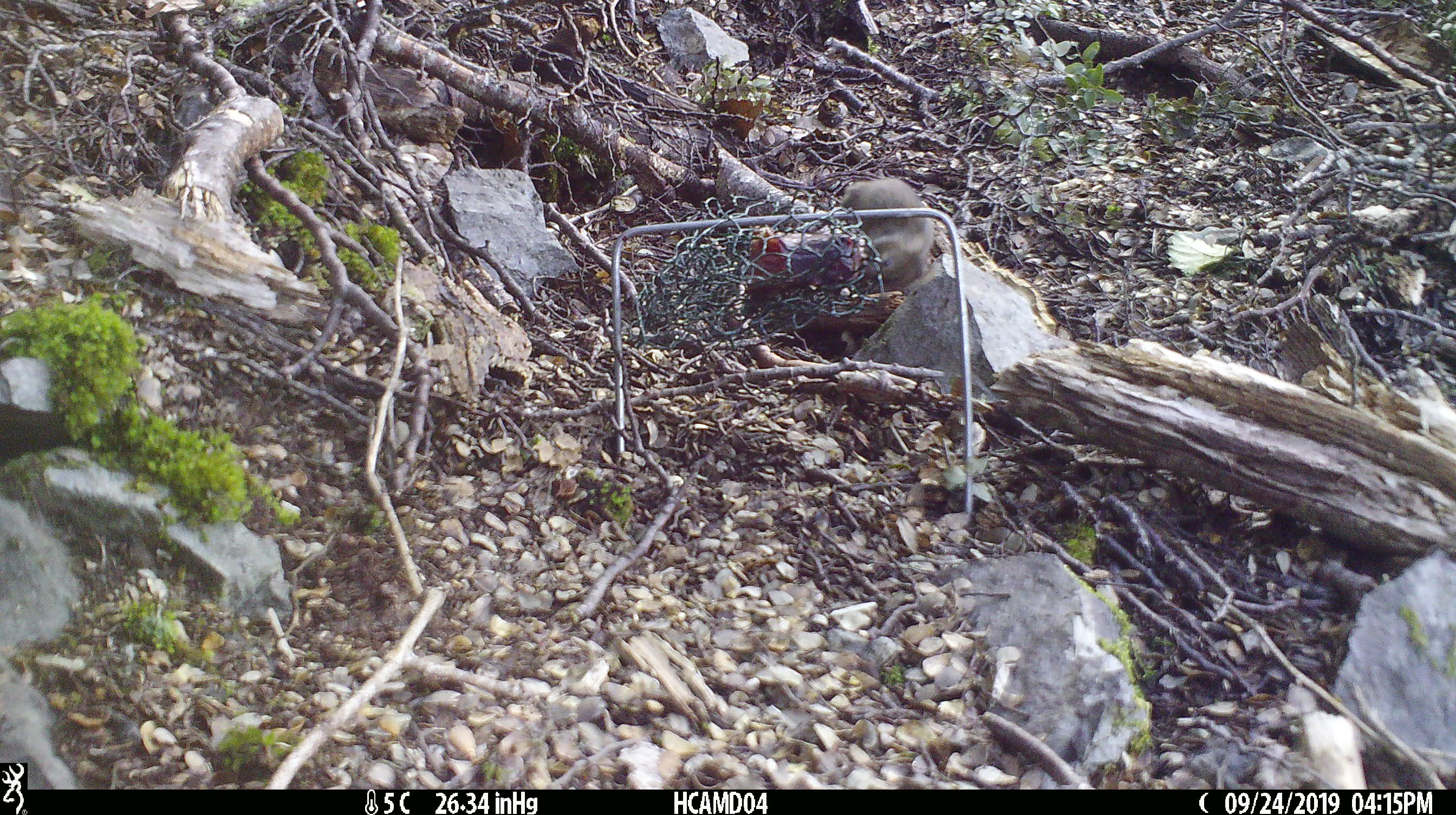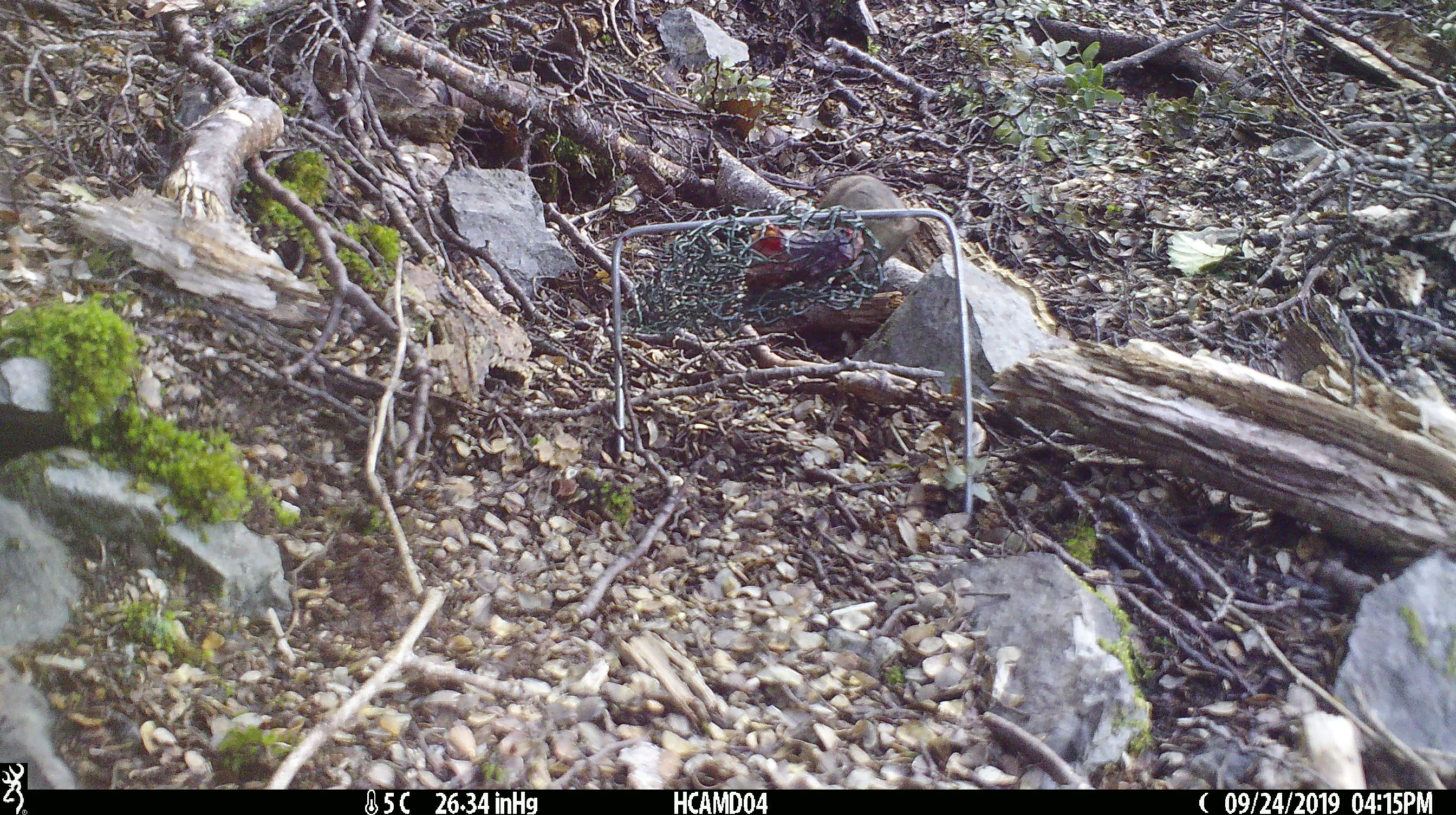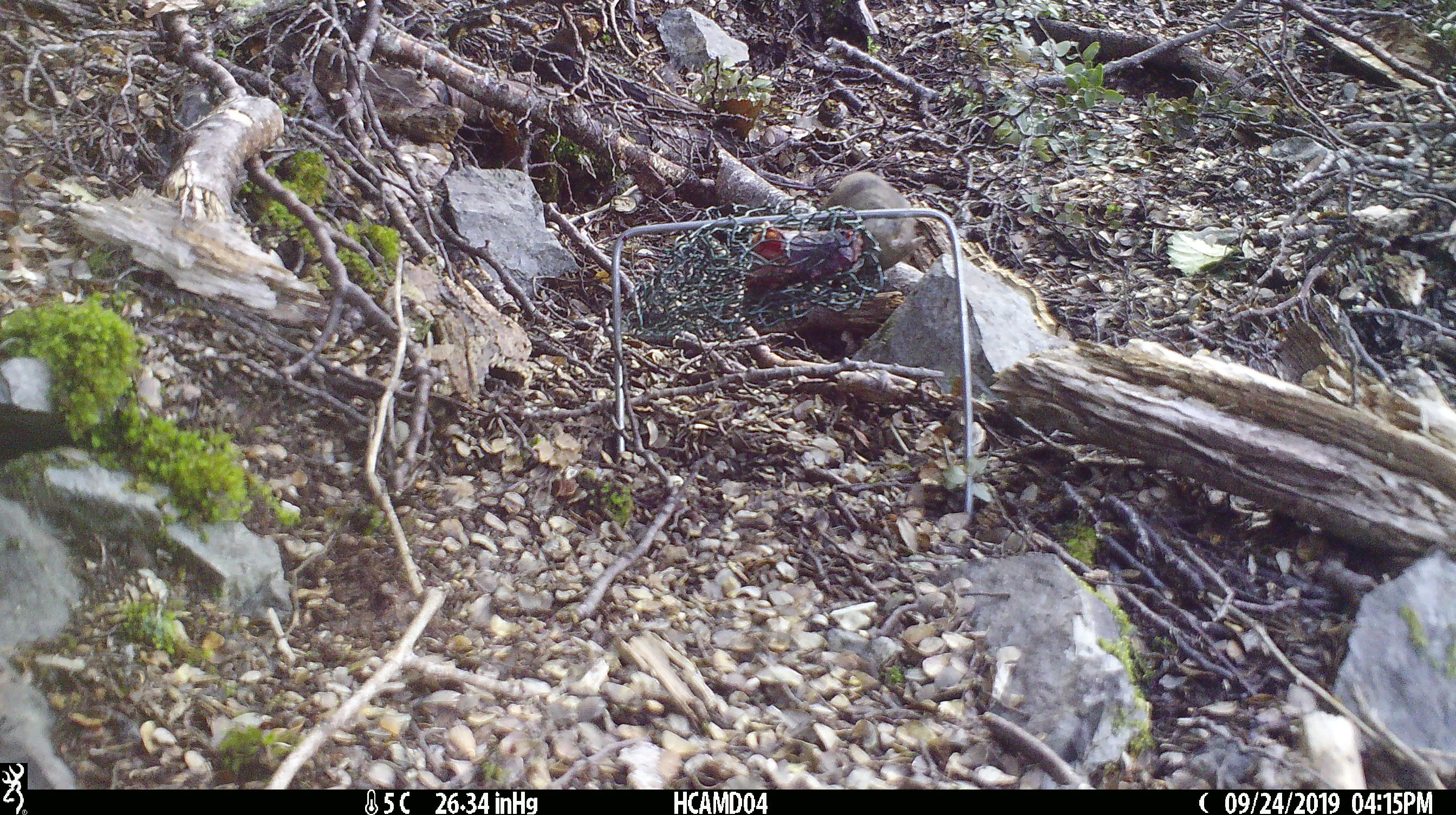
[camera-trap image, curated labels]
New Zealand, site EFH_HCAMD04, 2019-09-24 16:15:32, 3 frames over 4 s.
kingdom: Animalia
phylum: Chordata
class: Mammalia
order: Rodentia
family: Muridae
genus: Mus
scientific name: Mus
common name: mouse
Mouse (Mus).